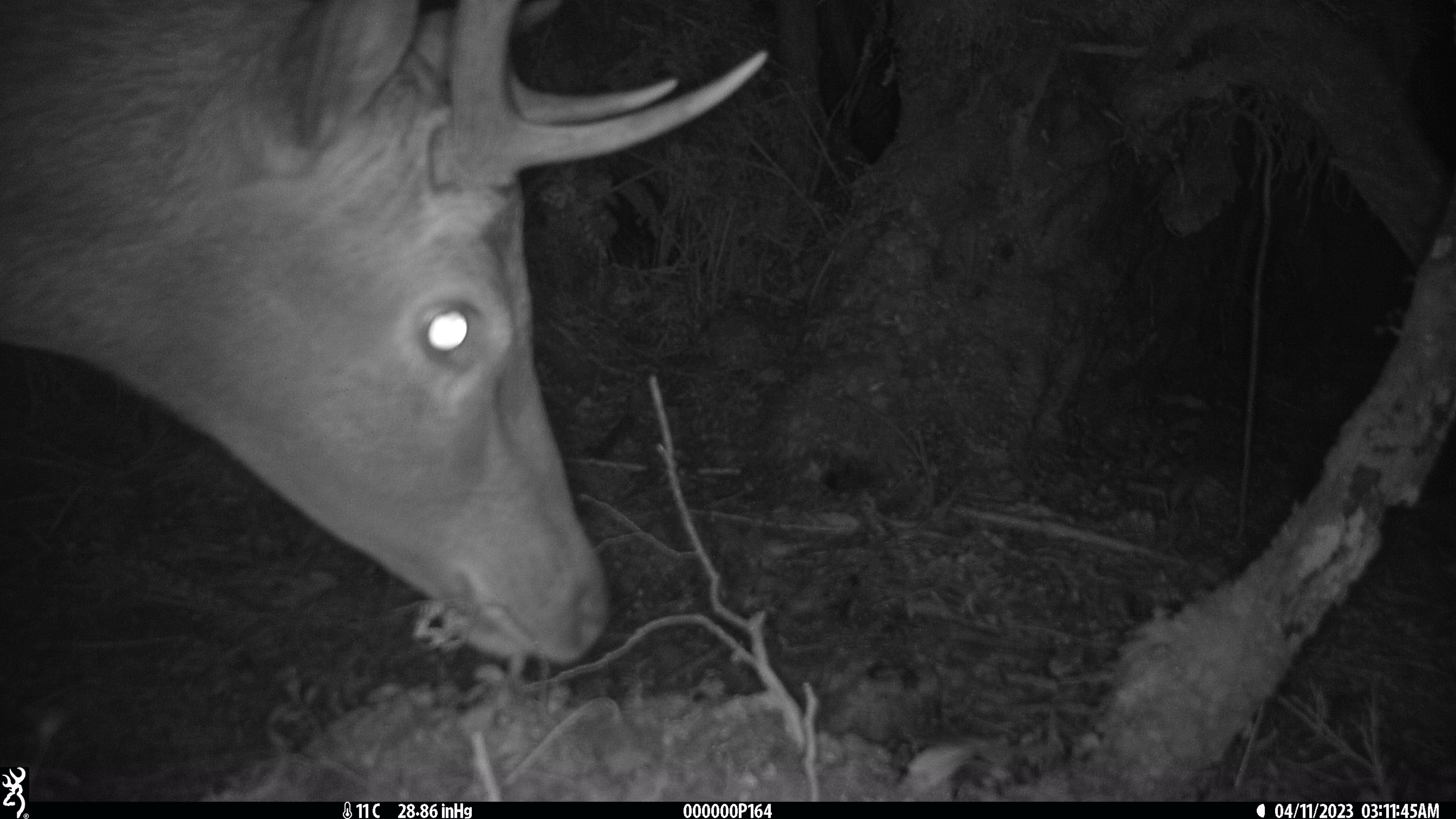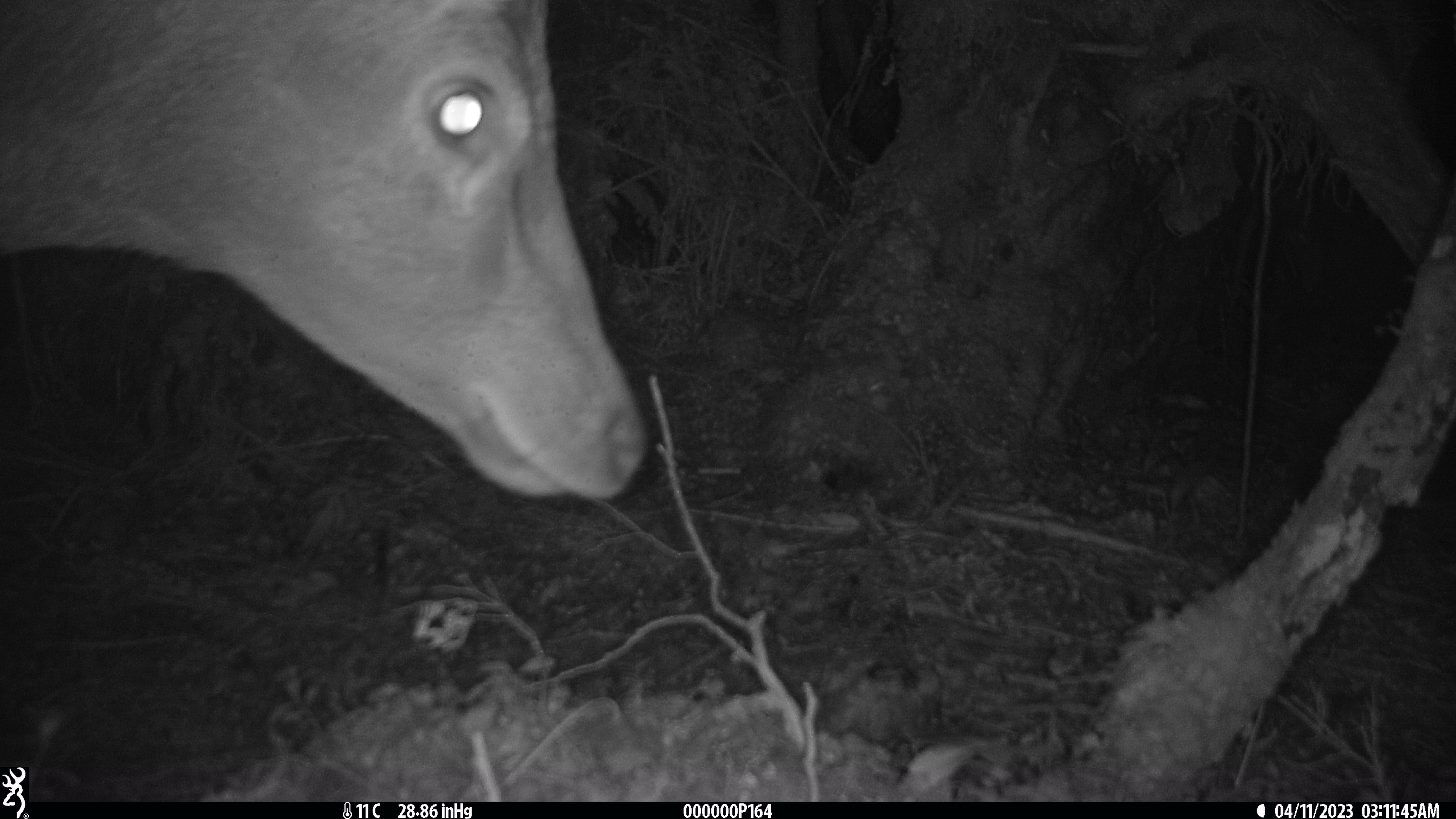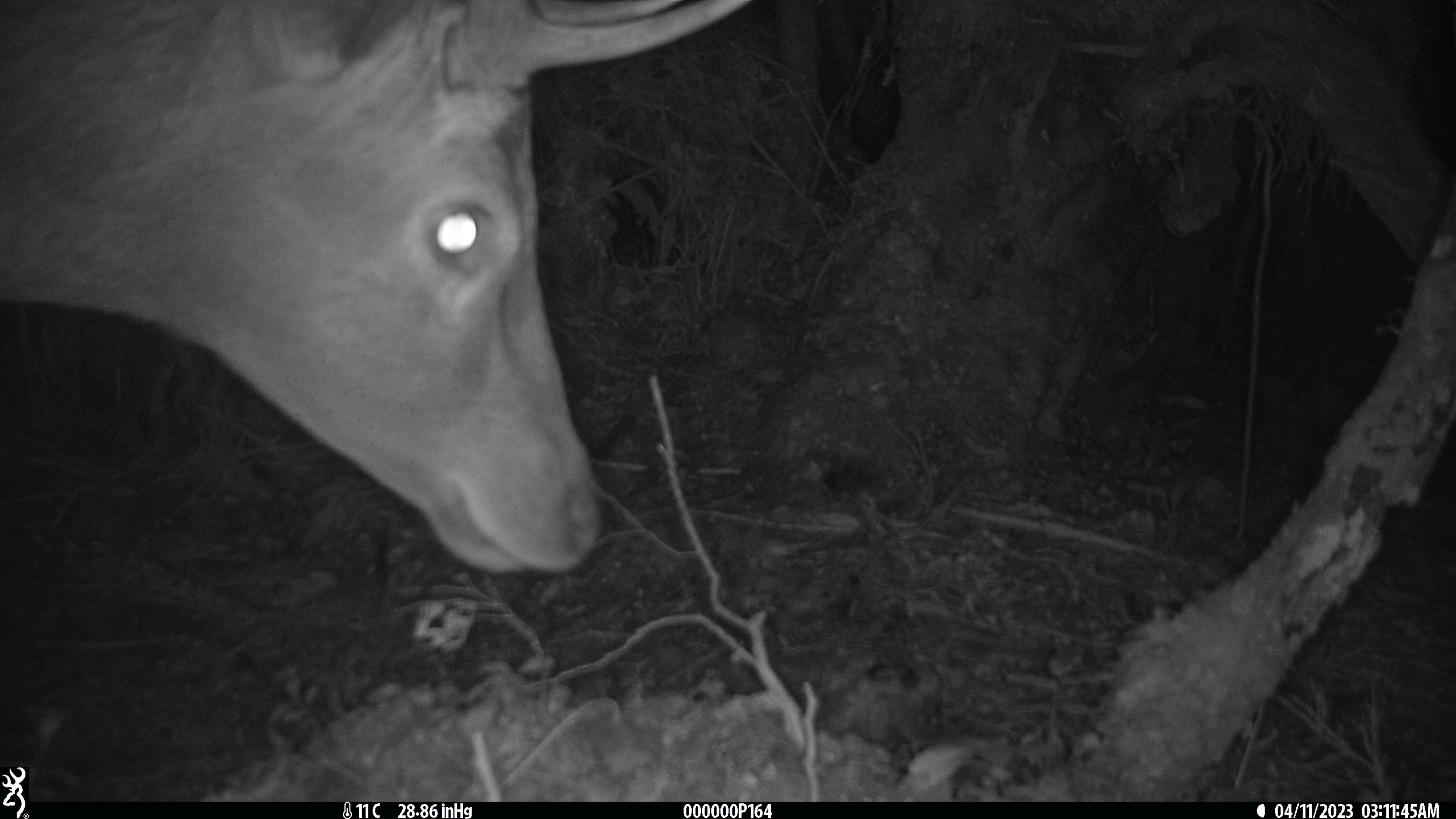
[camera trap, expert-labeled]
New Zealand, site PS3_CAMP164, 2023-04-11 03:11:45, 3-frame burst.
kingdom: Animalia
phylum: Chordata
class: Mammalia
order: Artiodactyla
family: Cervidae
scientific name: Cervidae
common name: deer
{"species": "deer (Cervidae)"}